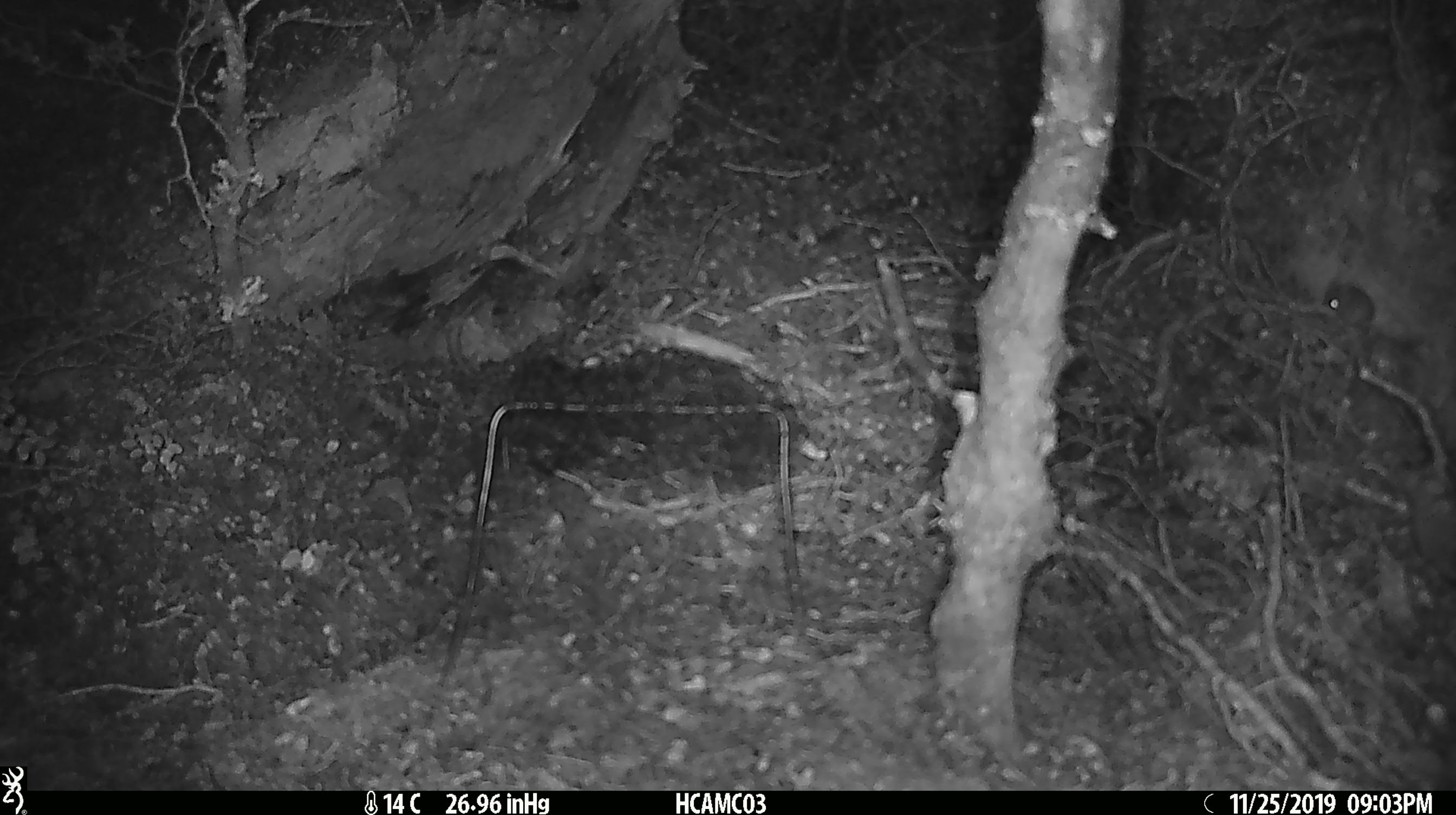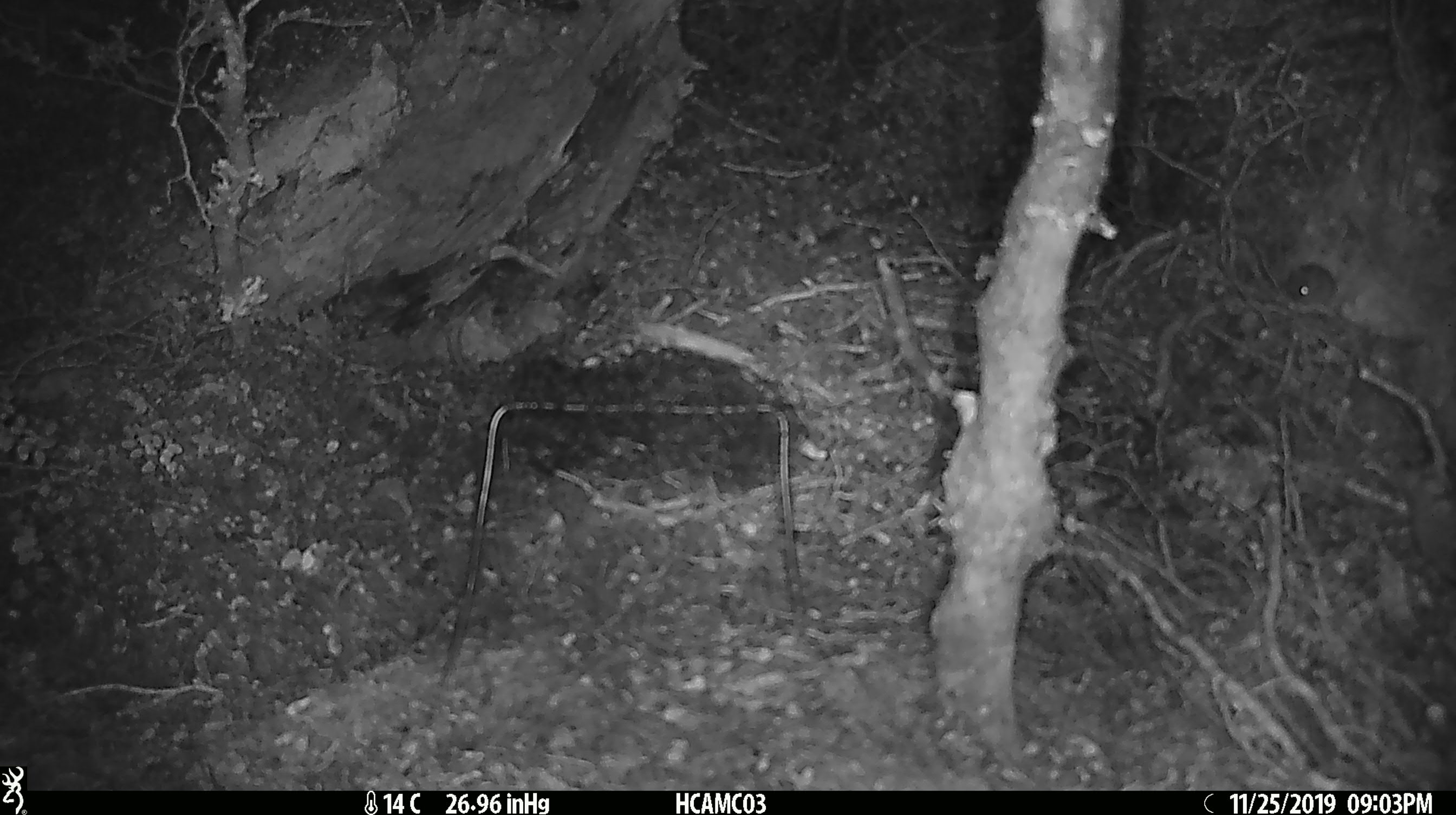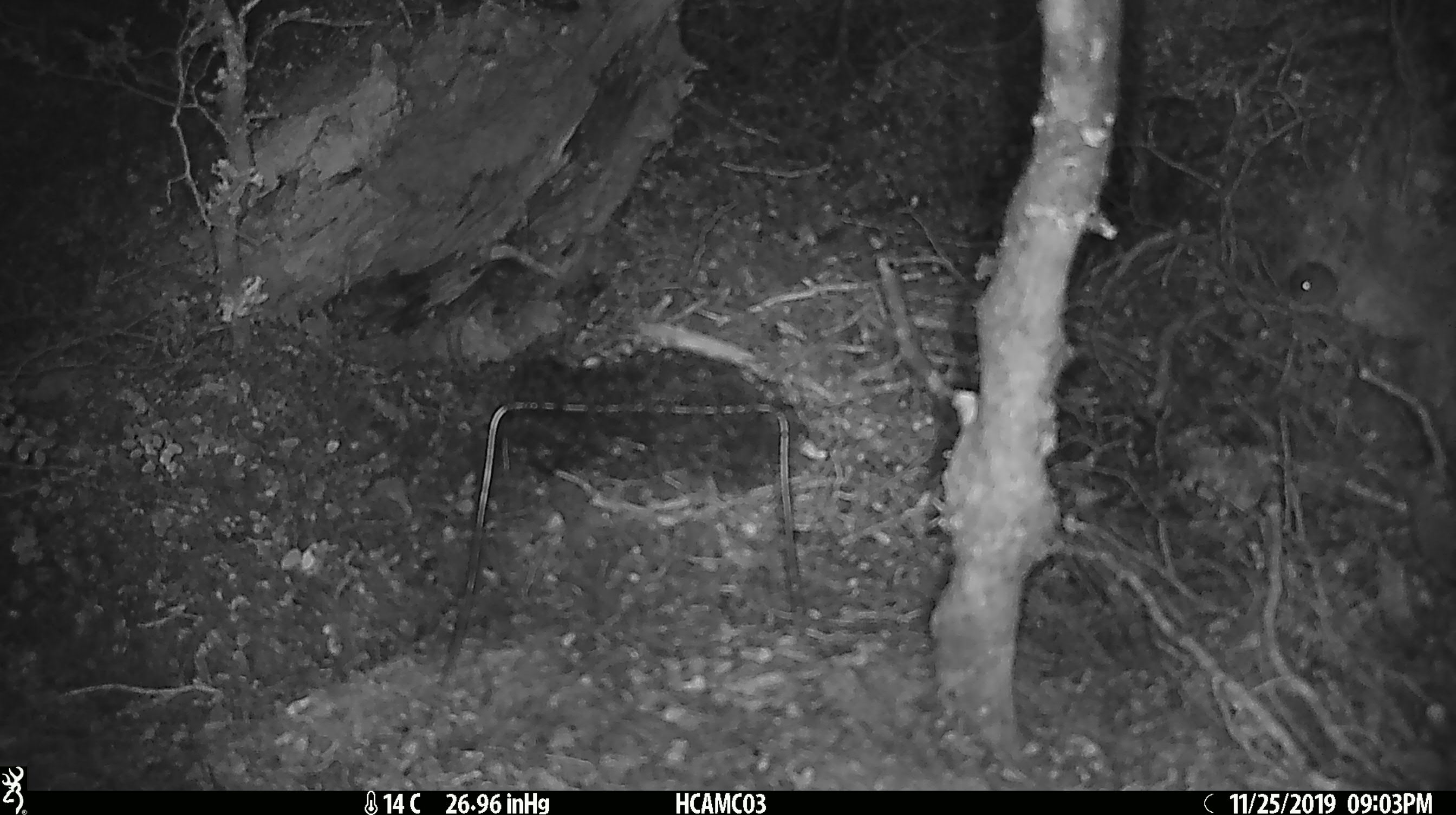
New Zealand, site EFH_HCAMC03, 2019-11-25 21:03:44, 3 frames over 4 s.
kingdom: Animalia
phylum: Chordata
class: Mammalia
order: Rodentia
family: Muridae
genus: Mus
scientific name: Mus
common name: mouse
Mouse (Mus).